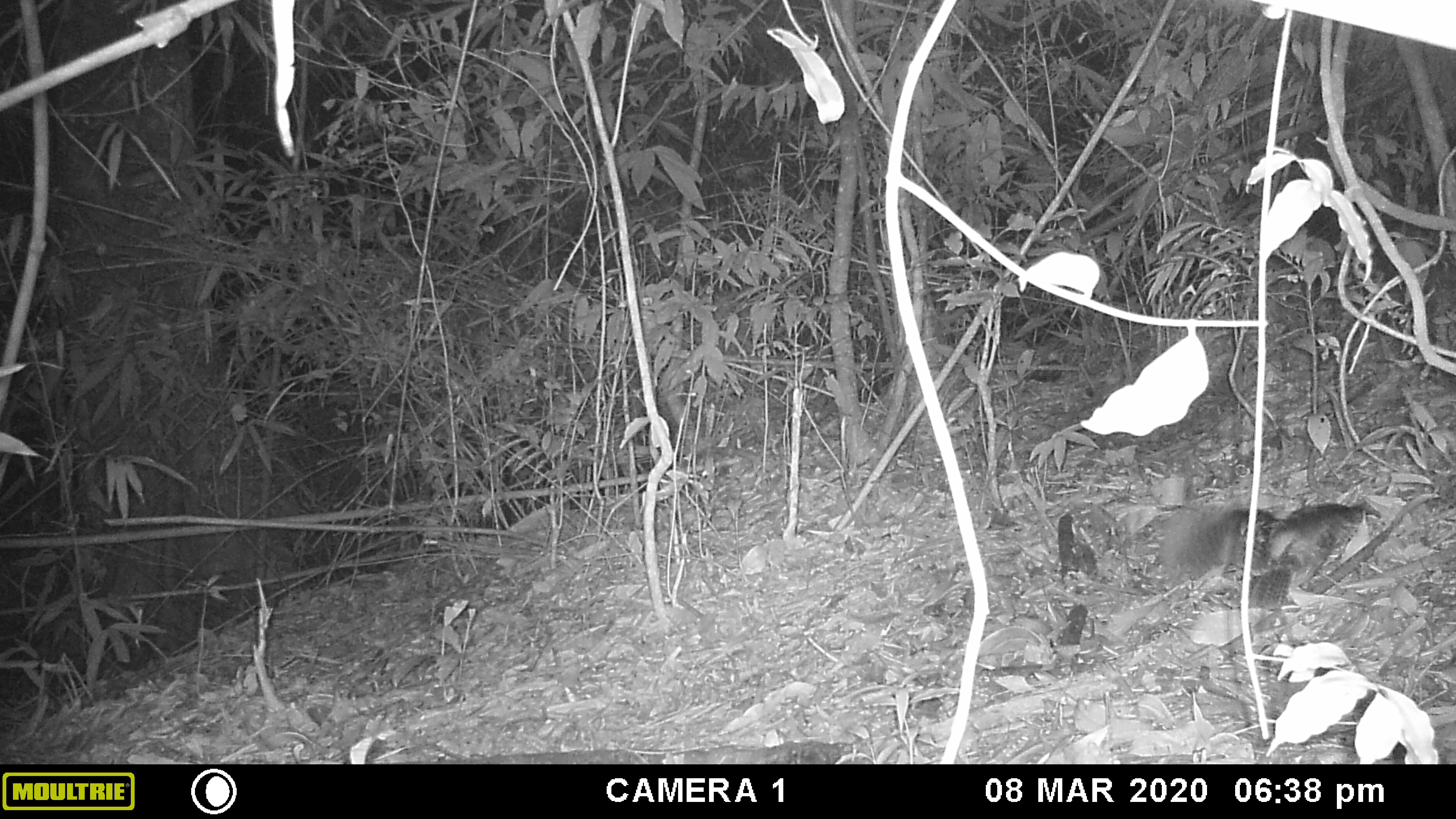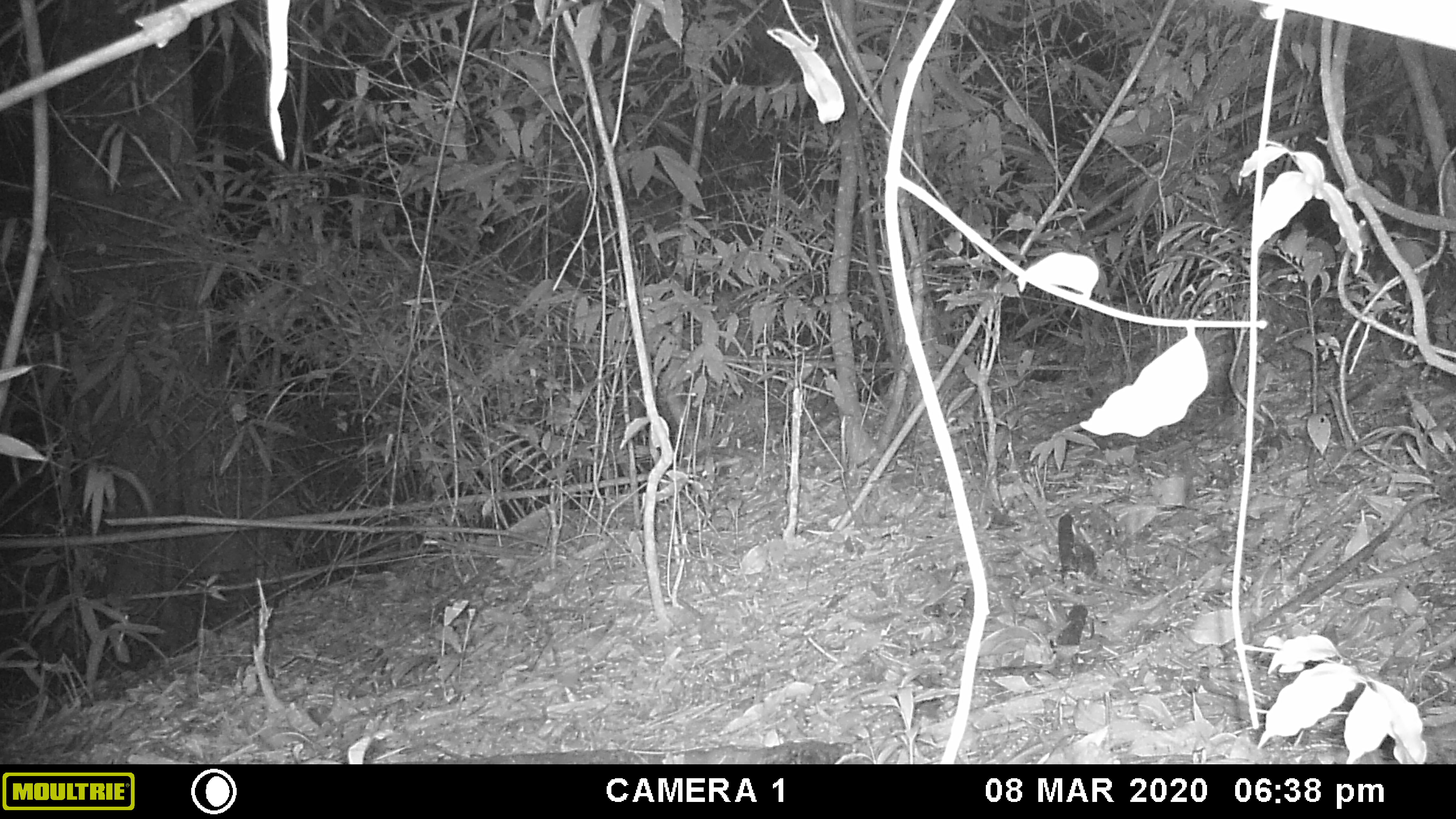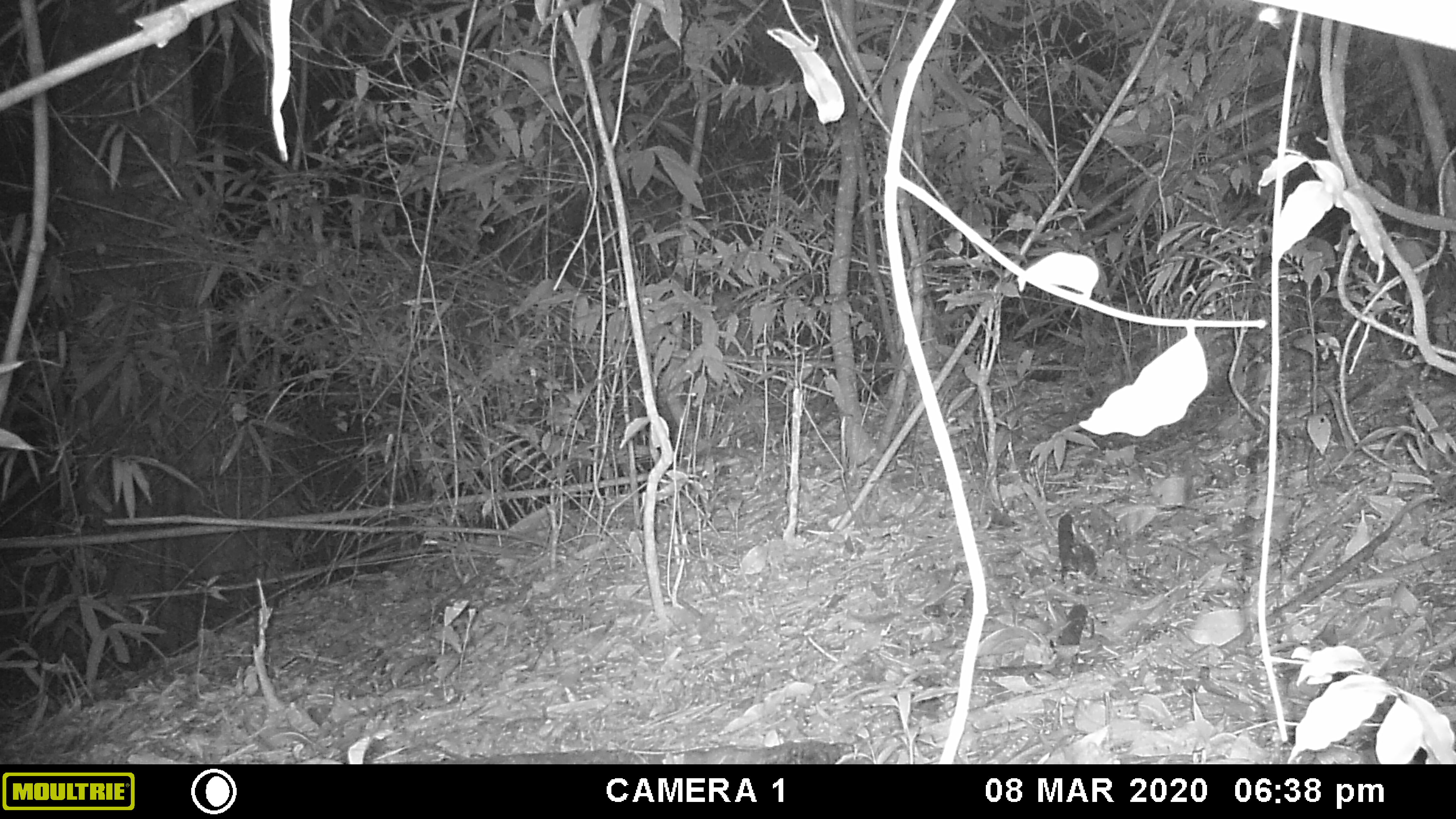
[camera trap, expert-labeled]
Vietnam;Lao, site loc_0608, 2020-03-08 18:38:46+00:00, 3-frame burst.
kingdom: Animalia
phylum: Chordata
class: Mammalia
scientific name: Mammalia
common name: mammal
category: unidentified small mammal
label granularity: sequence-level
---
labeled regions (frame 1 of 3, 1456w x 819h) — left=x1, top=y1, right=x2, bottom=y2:
unidentified small mammal: left=1249, top=501, right=1383, bottom=611; left=1157, top=502, right=1278, bottom=582